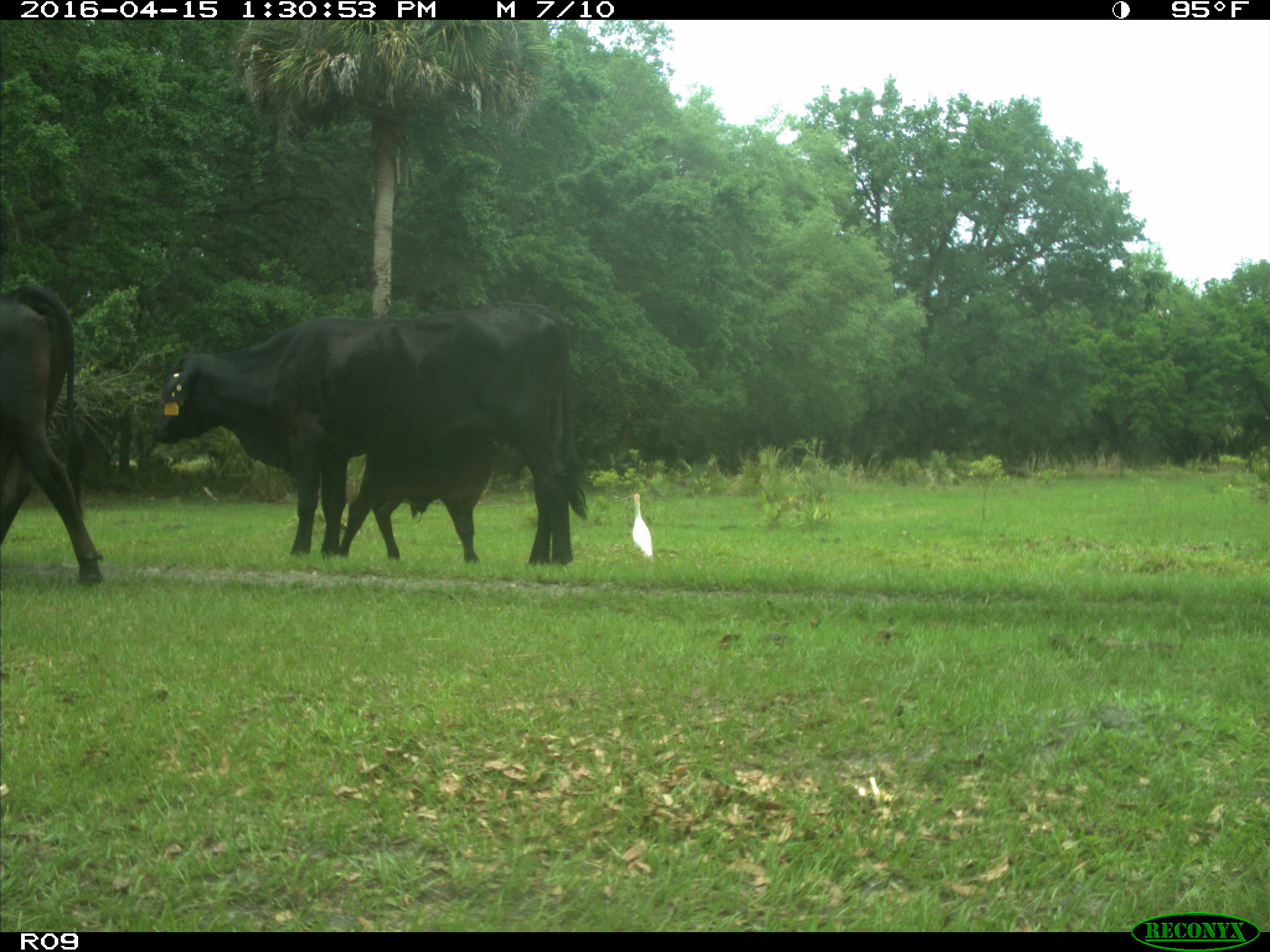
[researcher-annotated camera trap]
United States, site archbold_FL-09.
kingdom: Animalia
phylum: Chordata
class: Mammalia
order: Artiodactyla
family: Bovidae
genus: Bos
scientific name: Bos taurus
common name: domestic cow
Bos taurus (domestic cow).